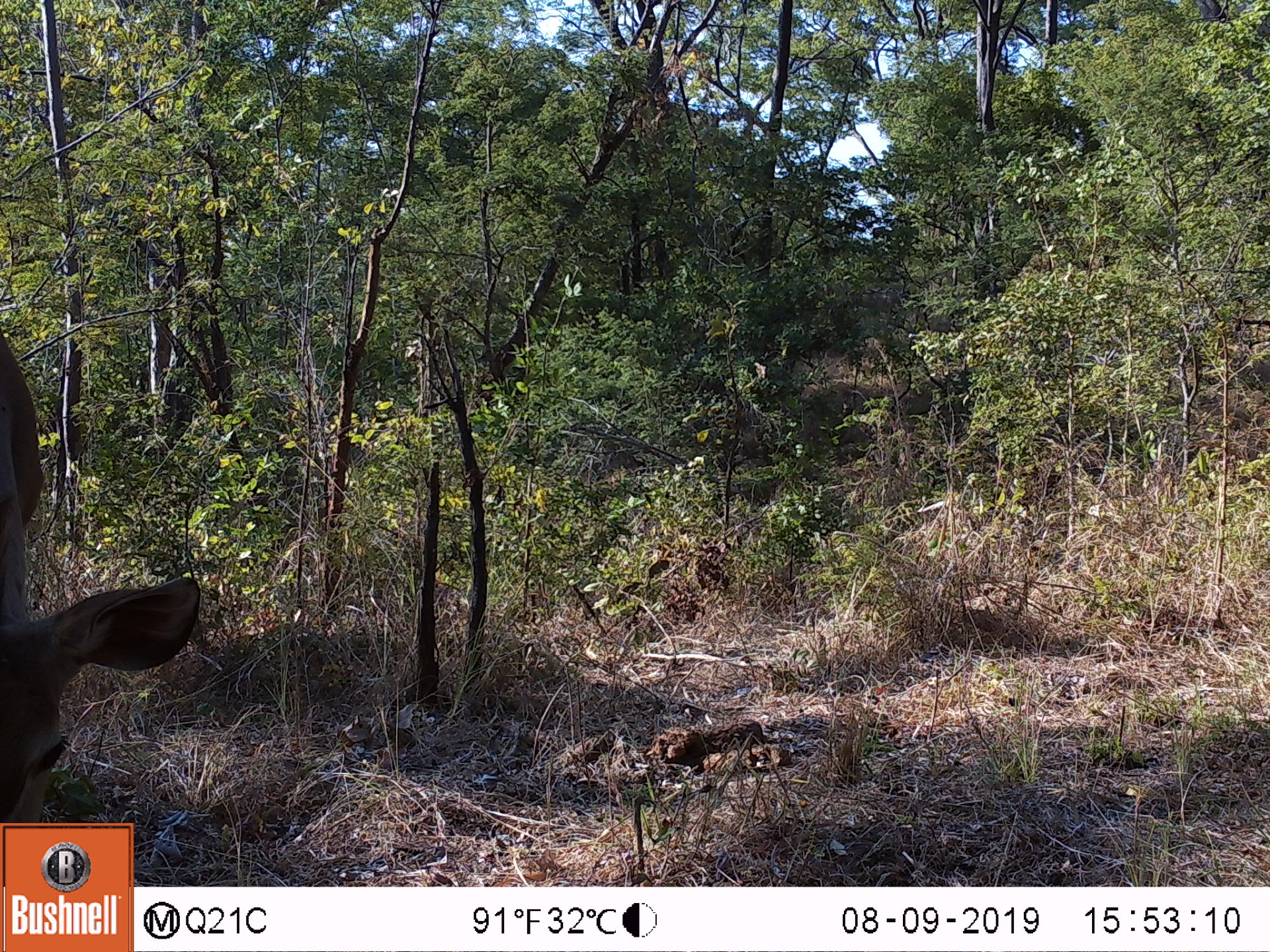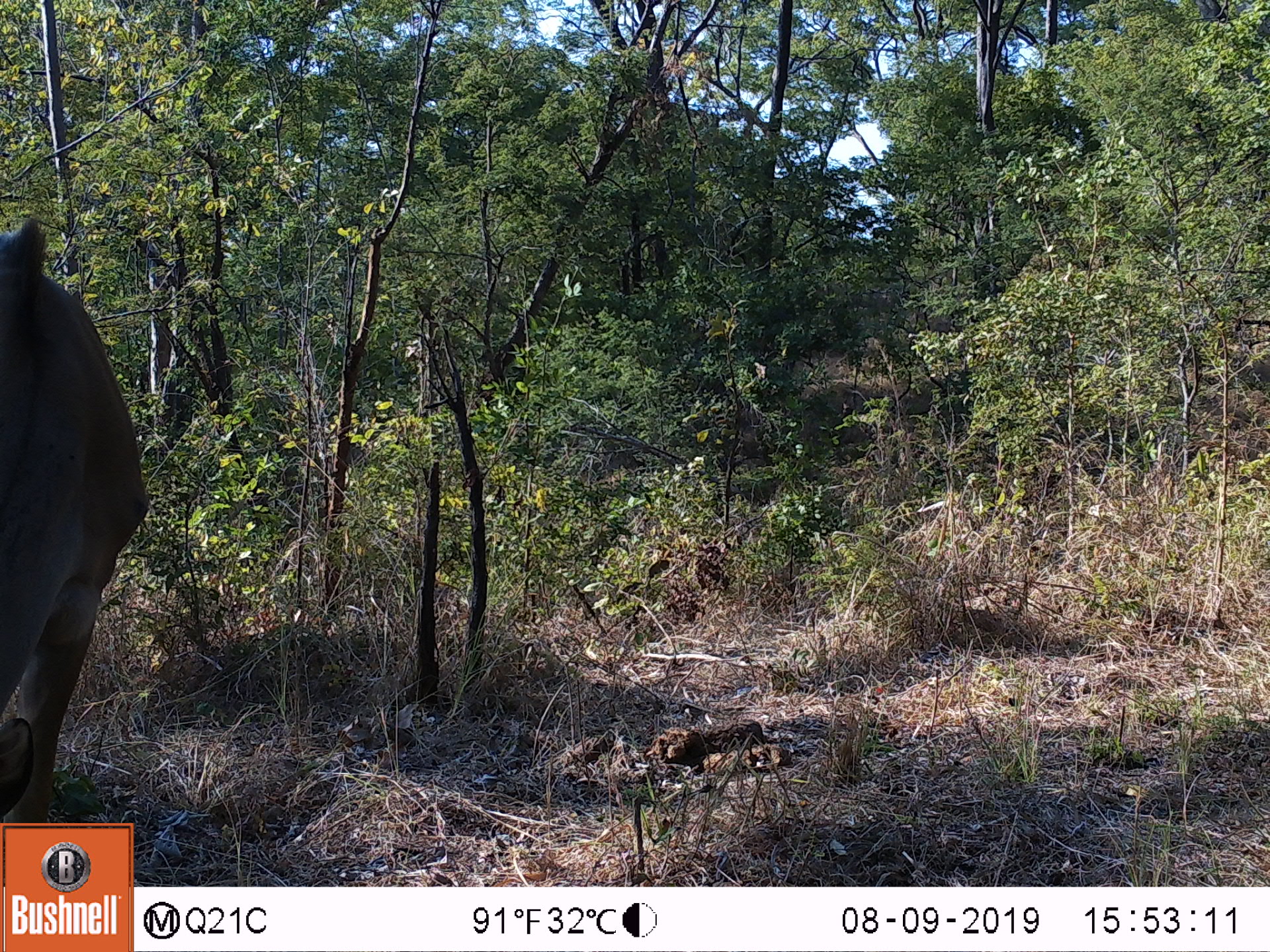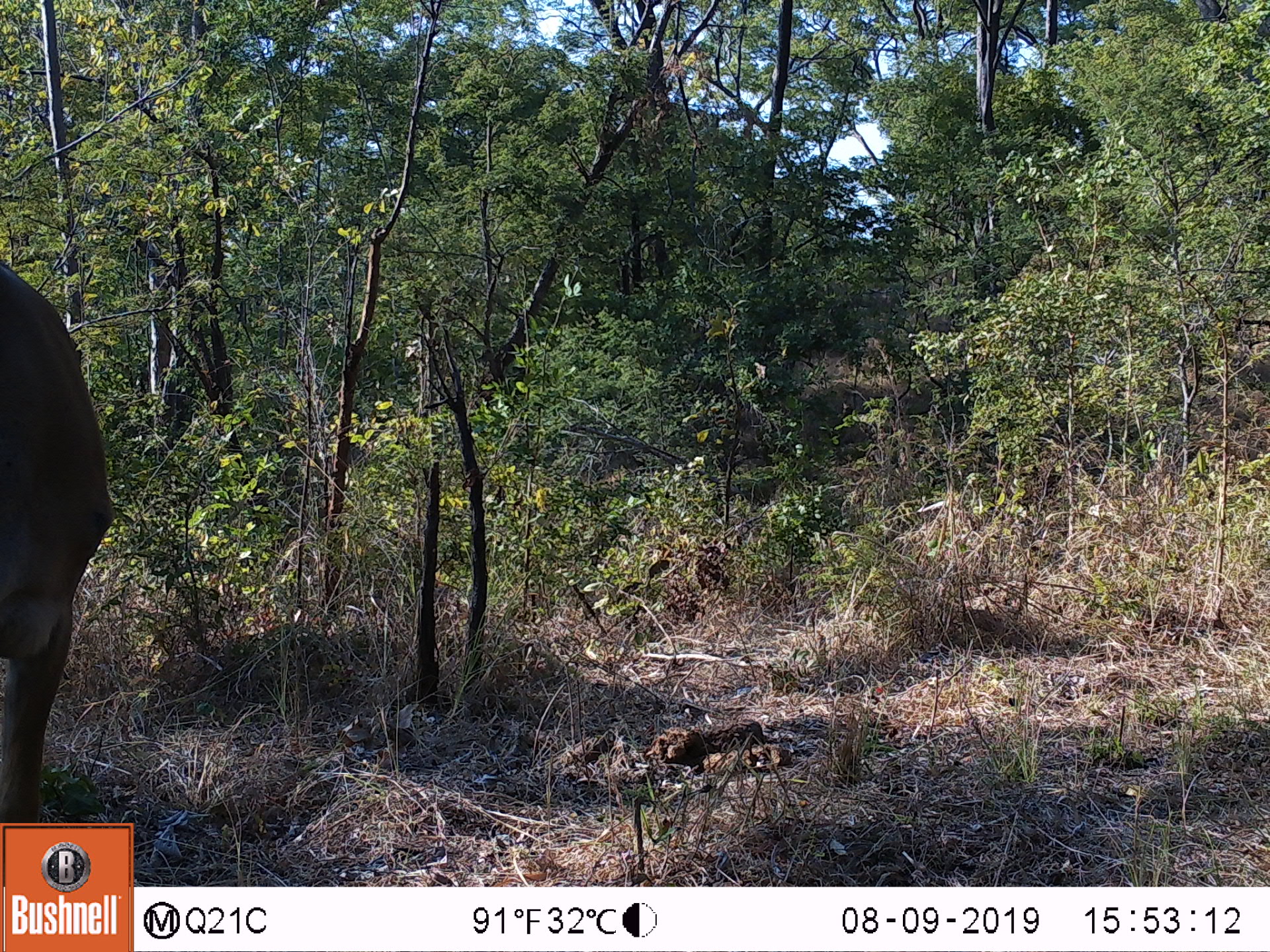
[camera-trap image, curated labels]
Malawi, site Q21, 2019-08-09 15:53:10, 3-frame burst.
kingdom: Animalia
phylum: Chordata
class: Mammalia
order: Artiodactyla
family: Bovidae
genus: Tragelaphus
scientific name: Tragelaphus strepsiceros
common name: greater kudu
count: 1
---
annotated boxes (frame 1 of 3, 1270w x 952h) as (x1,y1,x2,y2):
greater kudu: (2,311,206,816)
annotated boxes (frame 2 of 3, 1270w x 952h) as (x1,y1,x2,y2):
greater kudu: (5,202,153,821)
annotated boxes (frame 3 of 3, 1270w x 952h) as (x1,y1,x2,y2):
greater kudu: (2,207,128,818)